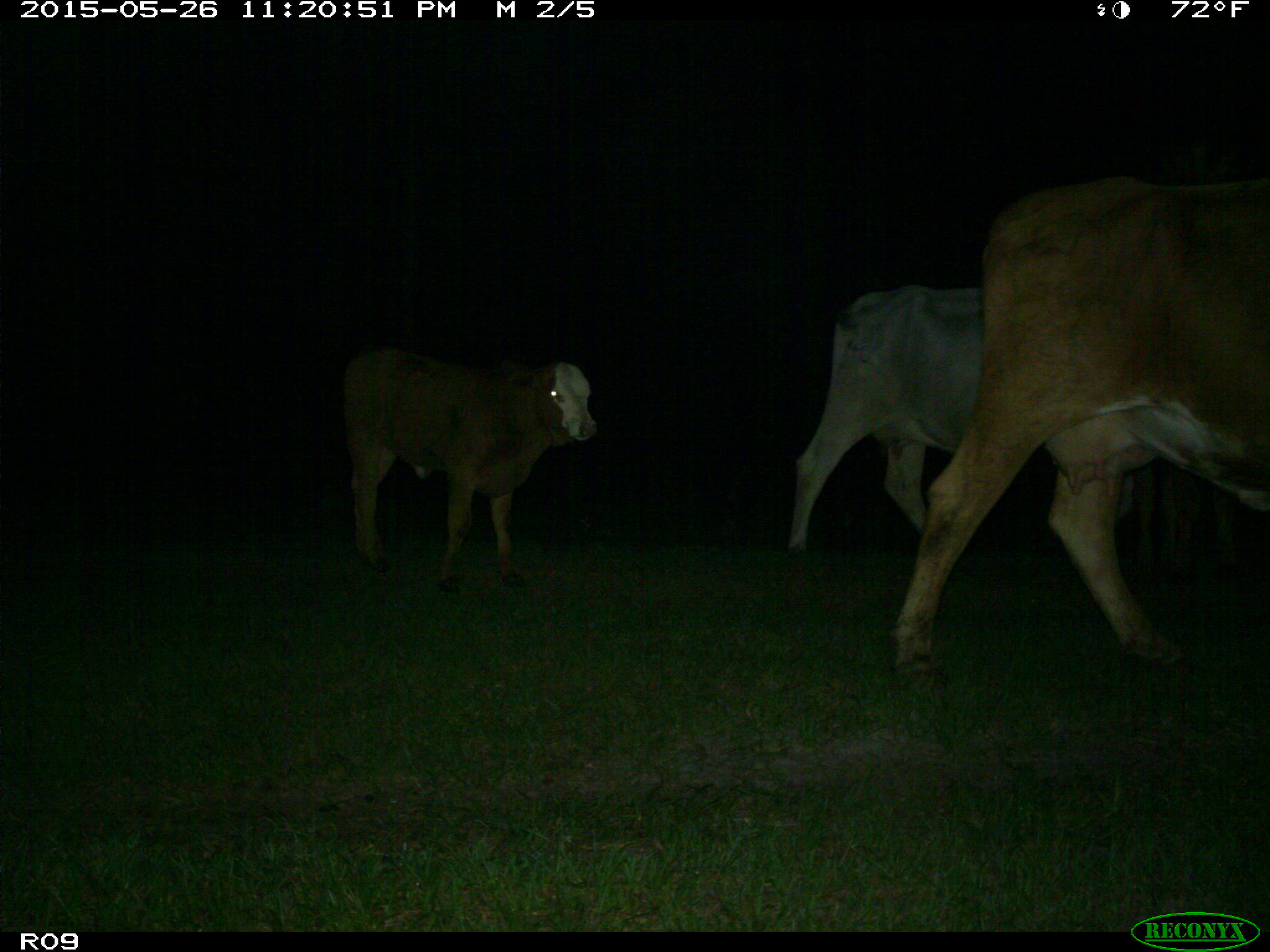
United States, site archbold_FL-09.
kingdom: Animalia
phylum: Chordata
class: Mammalia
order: Artiodactyla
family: Bovidae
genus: Bos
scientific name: Bos taurus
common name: domestic cow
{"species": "Bos taurus (domestic cow)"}